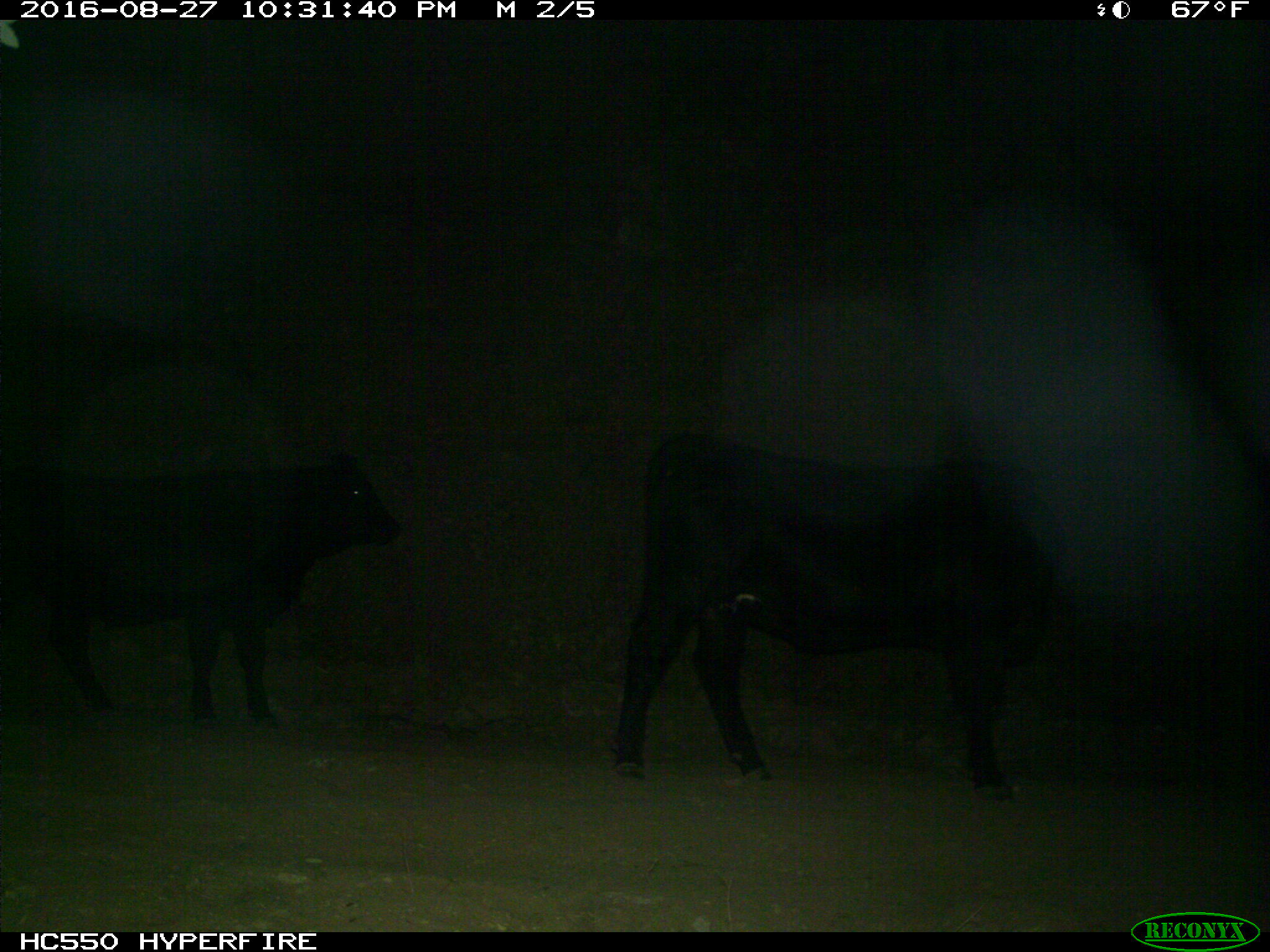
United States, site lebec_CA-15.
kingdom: Animalia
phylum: Chordata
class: Mammalia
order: Artiodactyla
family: Bovidae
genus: Bos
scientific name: Bos taurus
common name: domestic cow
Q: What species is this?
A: Bos taurus (domestic cow).